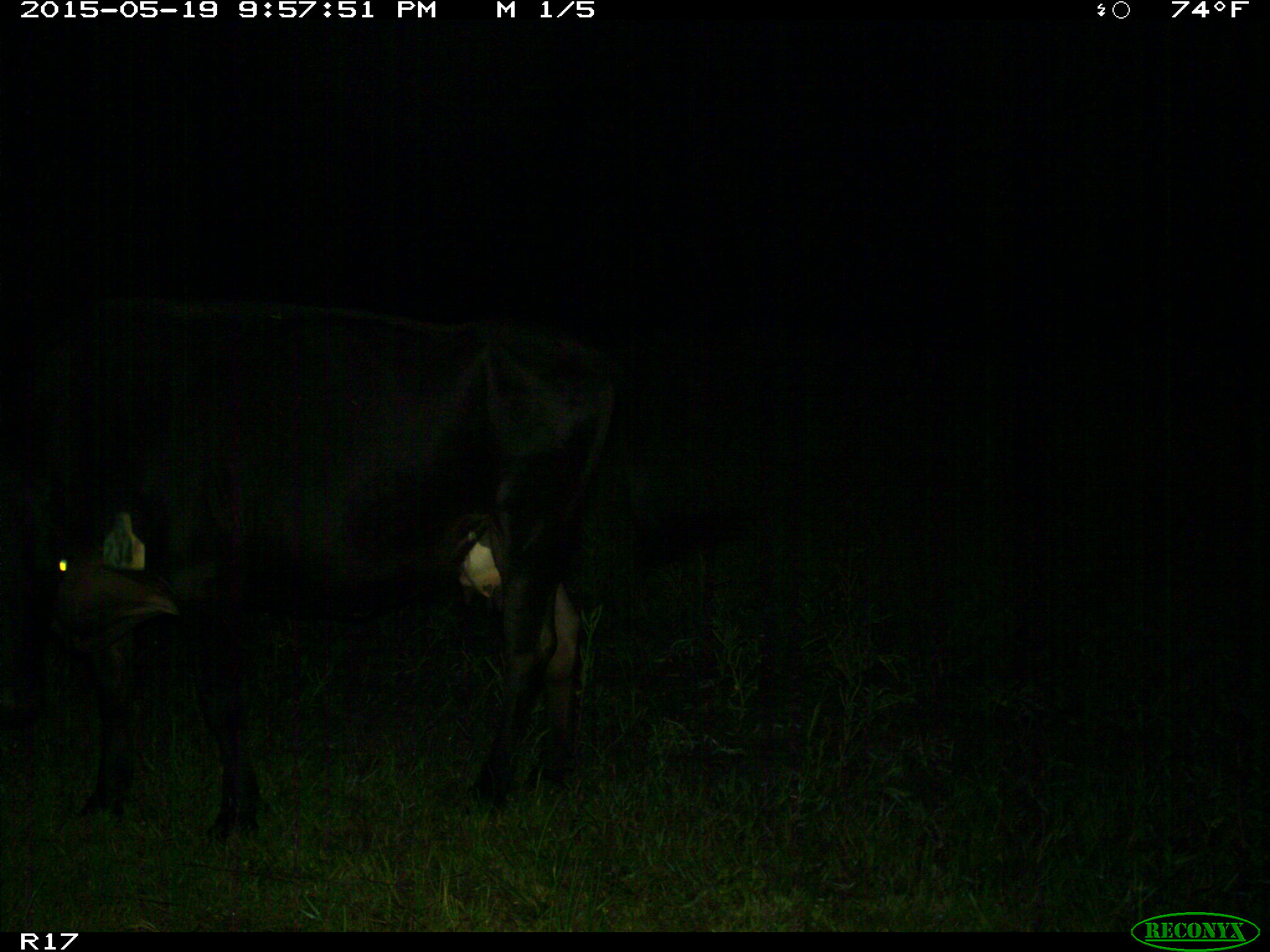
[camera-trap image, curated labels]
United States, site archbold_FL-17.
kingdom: Animalia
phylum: Chordata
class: Mammalia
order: Artiodactyla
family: Bovidae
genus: Bos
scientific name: Bos taurus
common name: domestic cow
Bos taurus (domestic cow).